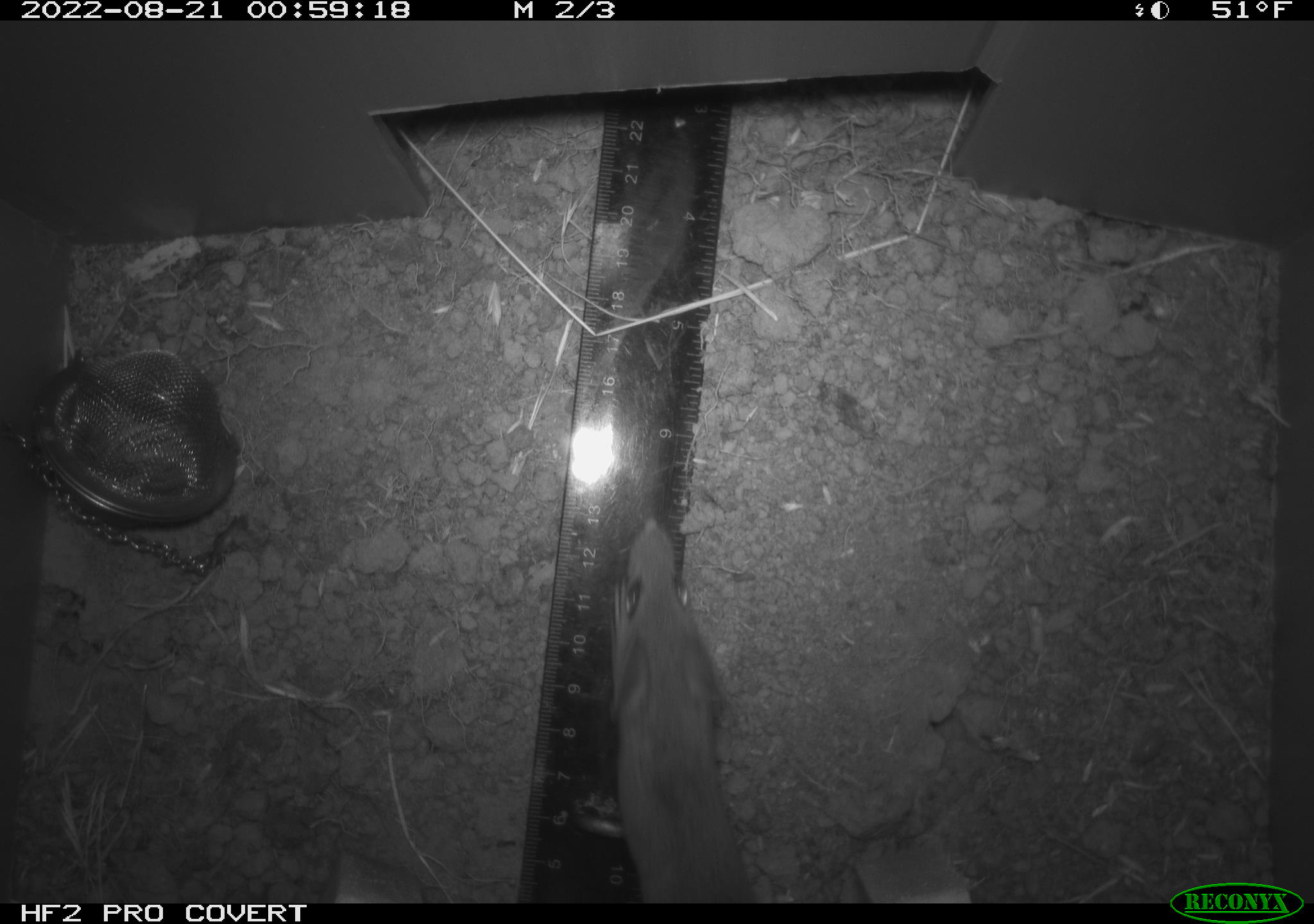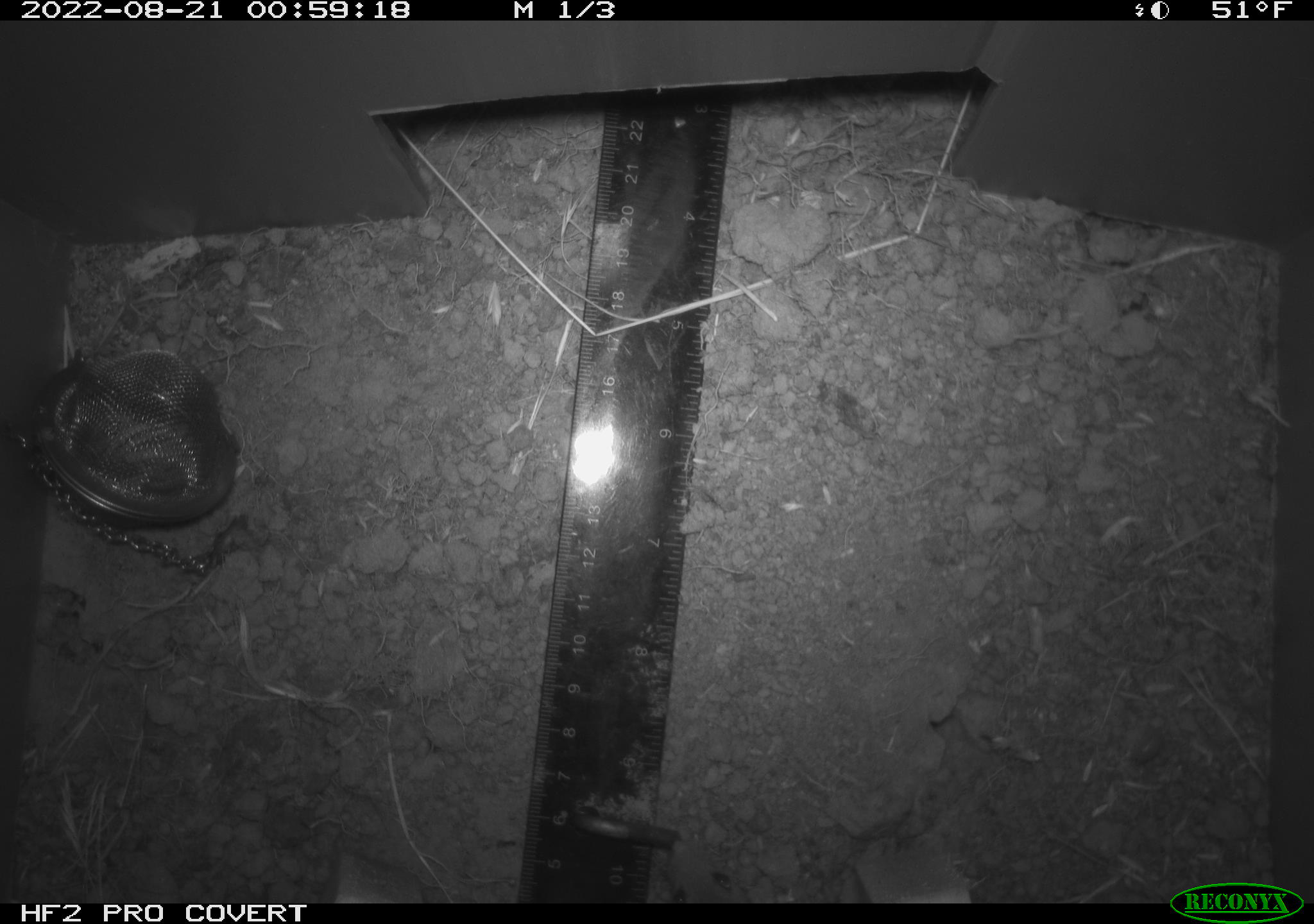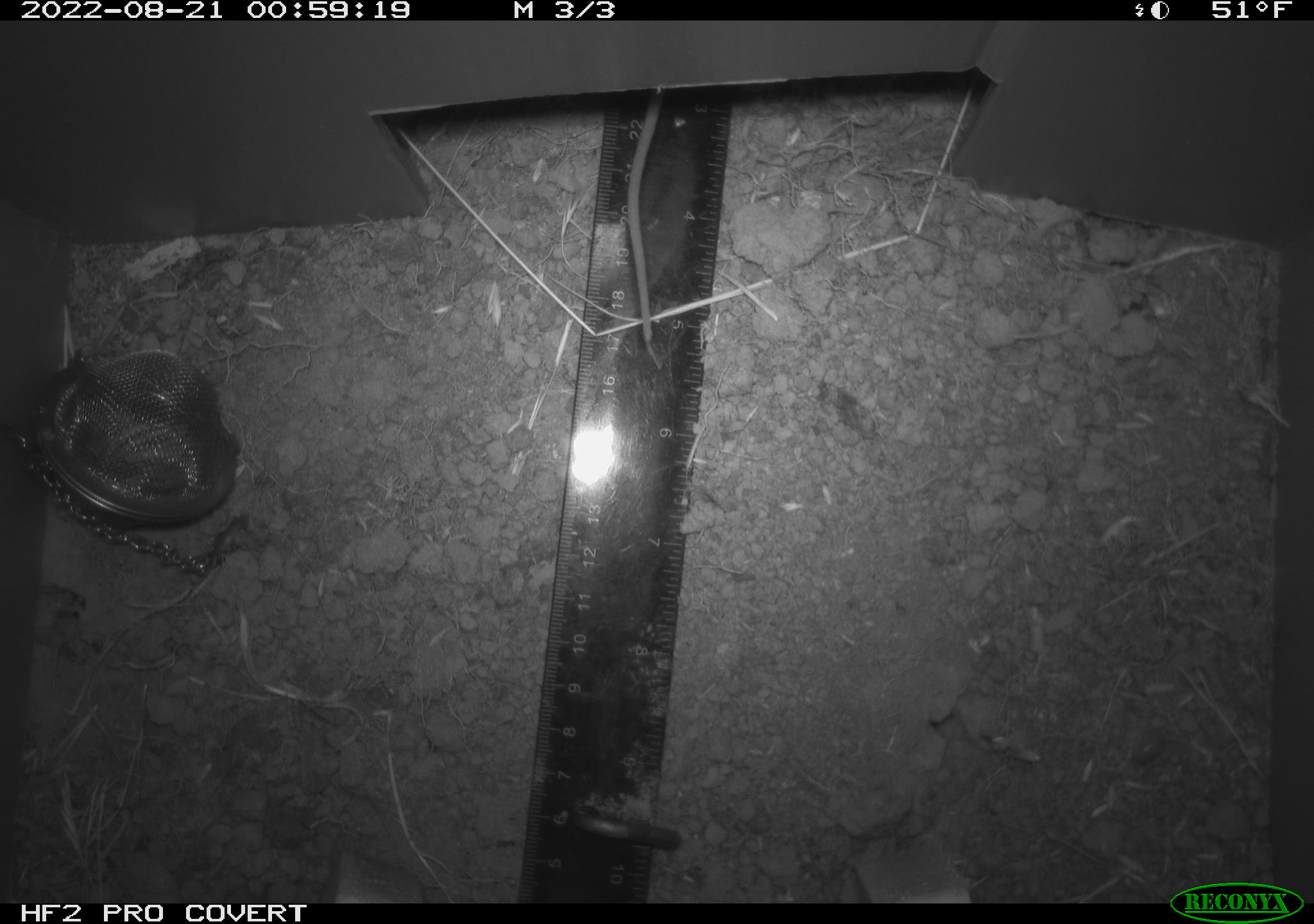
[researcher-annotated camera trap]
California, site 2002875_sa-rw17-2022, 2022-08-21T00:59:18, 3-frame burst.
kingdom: Animalia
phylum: Chordata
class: Mammalia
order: Rodentia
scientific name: Rodentia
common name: mouse species